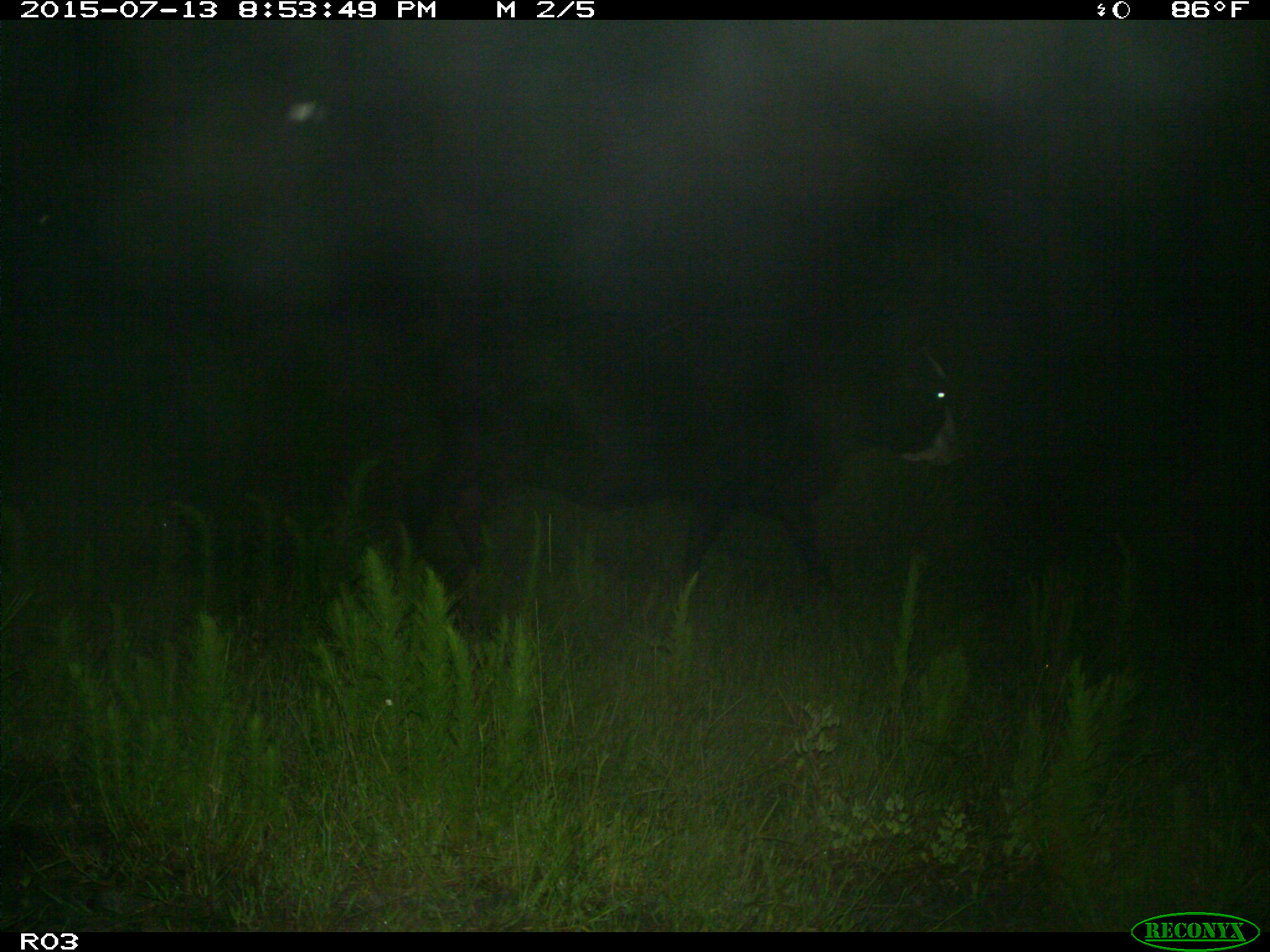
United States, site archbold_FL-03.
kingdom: Animalia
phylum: Chordata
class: Mammalia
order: Artiodactyla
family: Bovidae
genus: Bos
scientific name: Bos taurus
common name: domestic cow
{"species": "Bos taurus (domestic cow)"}